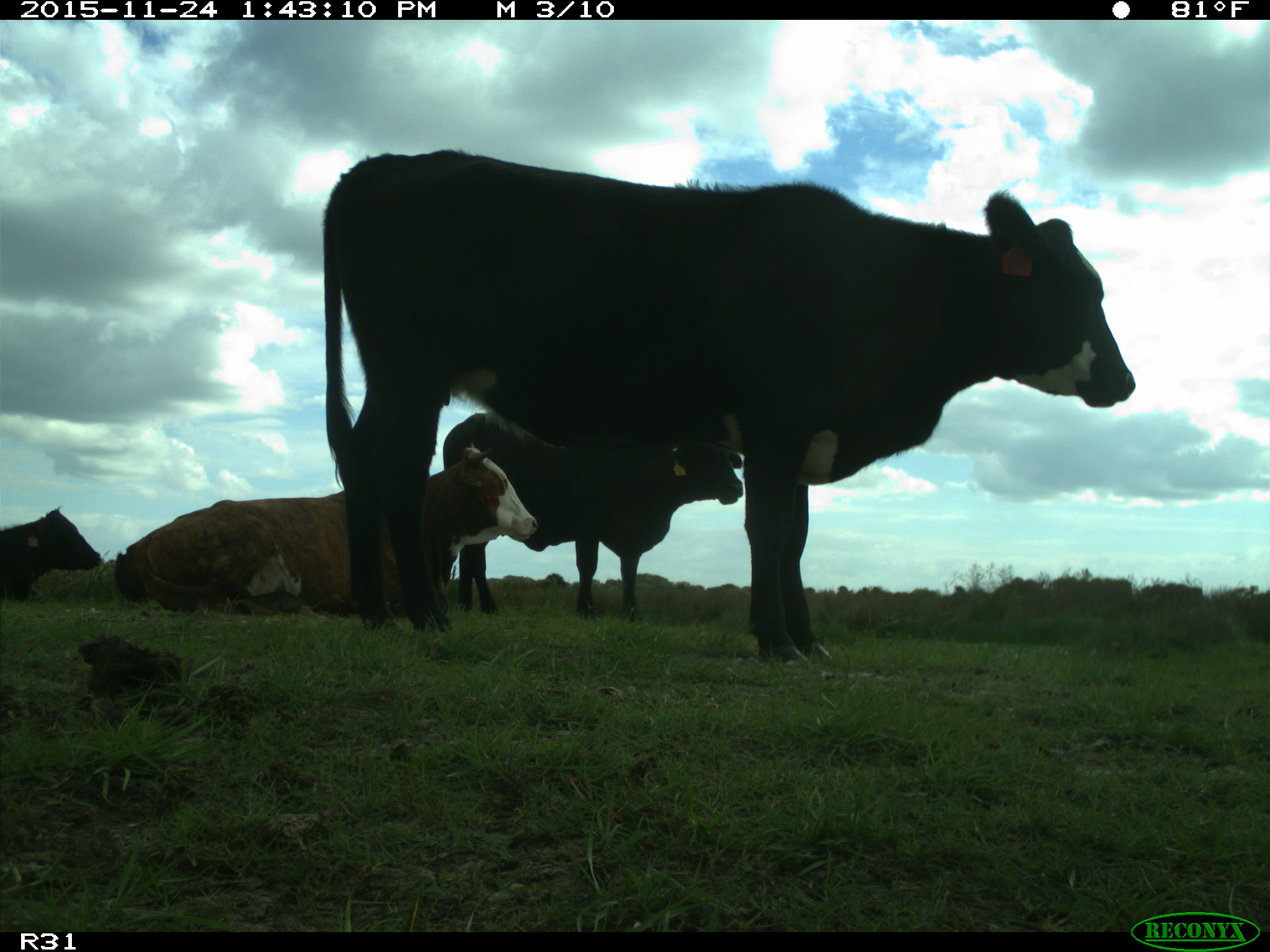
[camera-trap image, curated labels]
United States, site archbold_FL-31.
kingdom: Animalia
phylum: Chordata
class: Mammalia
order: Artiodactyla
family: Bovidae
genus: Bos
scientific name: Bos taurus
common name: domestic cow